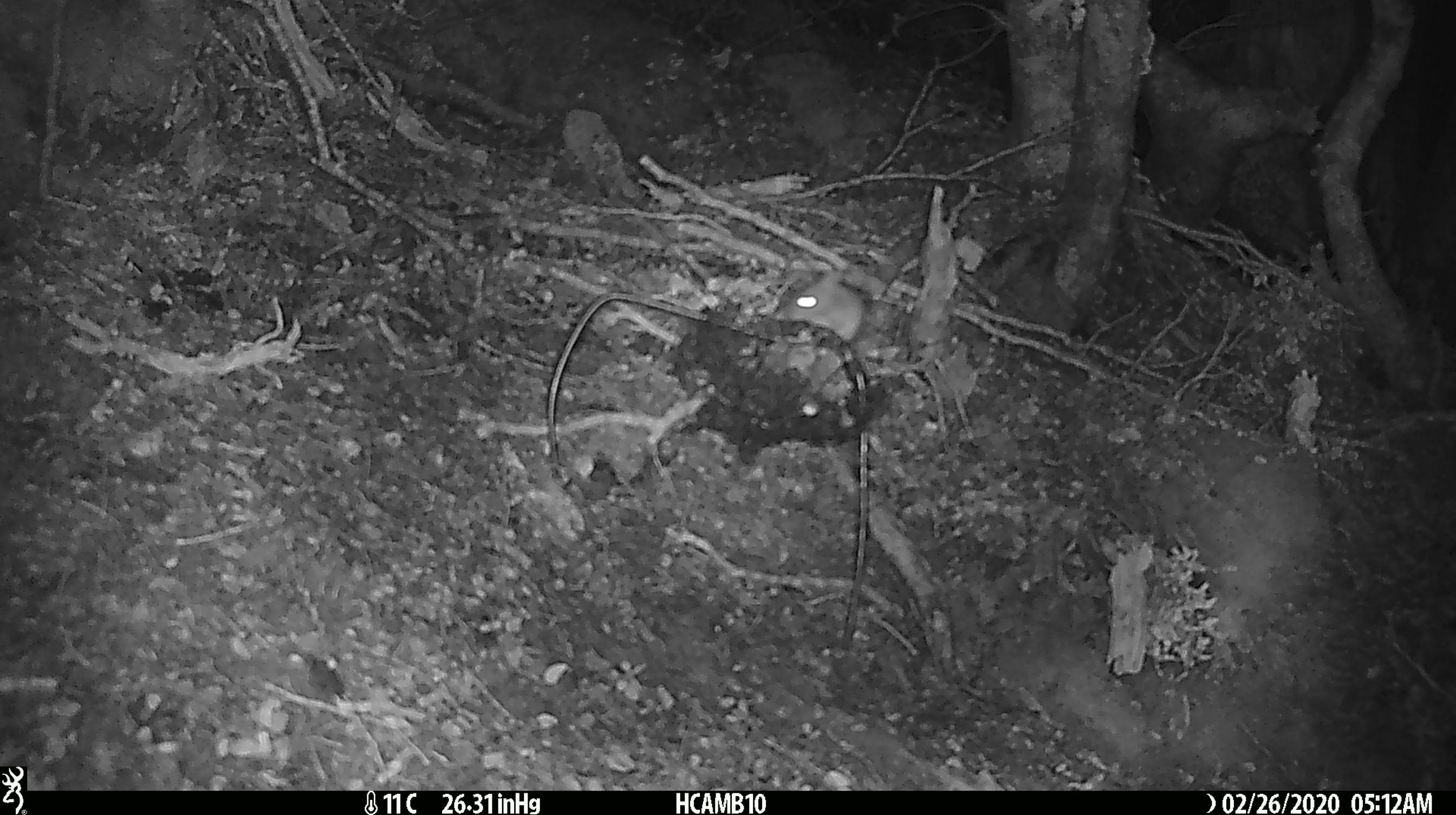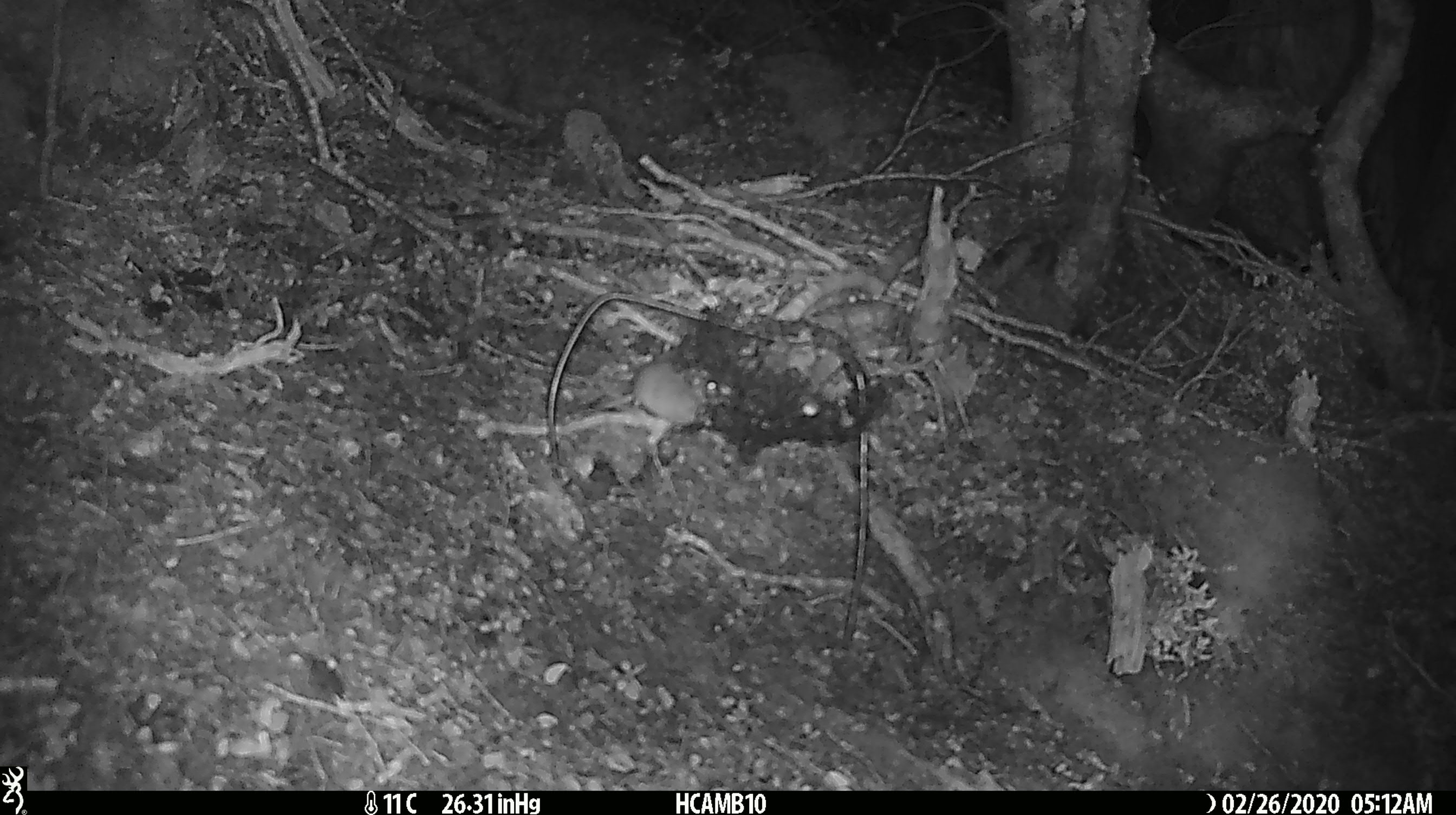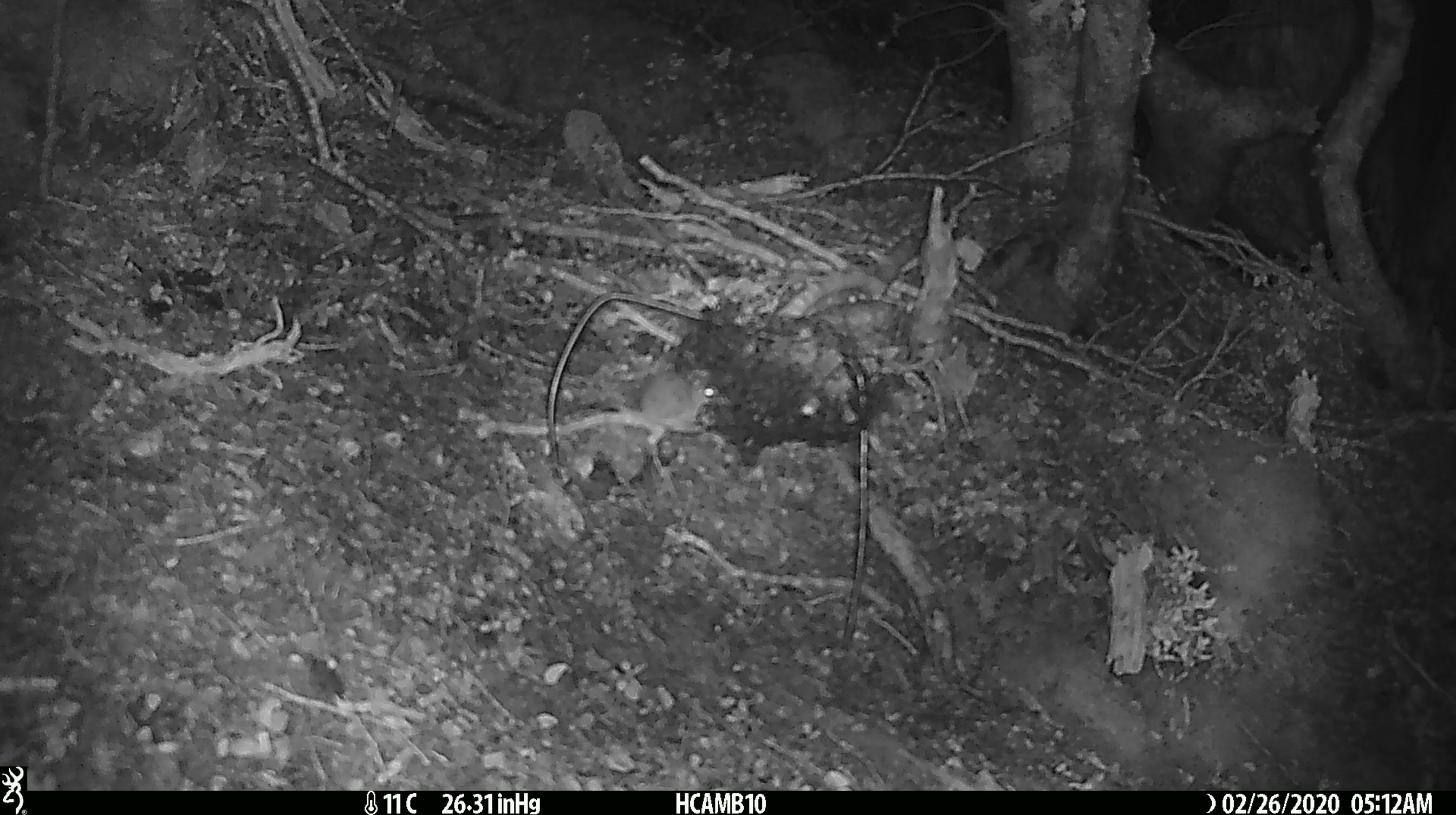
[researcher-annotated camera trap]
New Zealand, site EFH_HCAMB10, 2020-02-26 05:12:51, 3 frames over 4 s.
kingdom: Animalia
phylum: Chordata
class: Mammalia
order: Rodentia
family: Muridae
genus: Mus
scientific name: Mus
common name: mouse